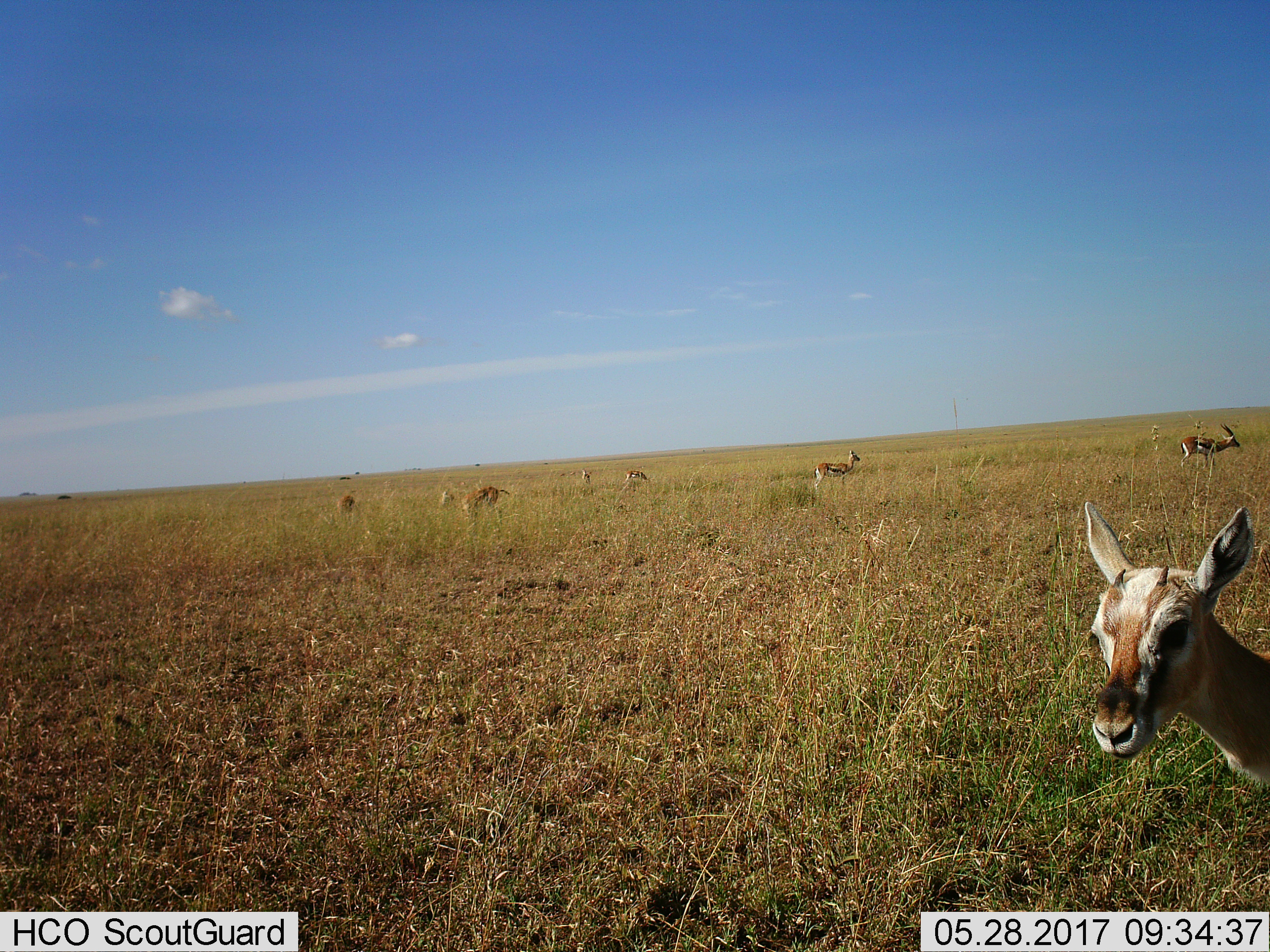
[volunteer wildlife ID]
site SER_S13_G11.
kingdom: Animalia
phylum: Chordata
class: Mammalia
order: Artiodactyla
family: Bovidae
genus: Eudorcas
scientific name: Eudorcas thomsonii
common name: thomson's gazelle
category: gazellethomsons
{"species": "gazellethomsons (thomson's gazelle) (Eudorcas thomsonii)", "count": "8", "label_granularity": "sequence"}